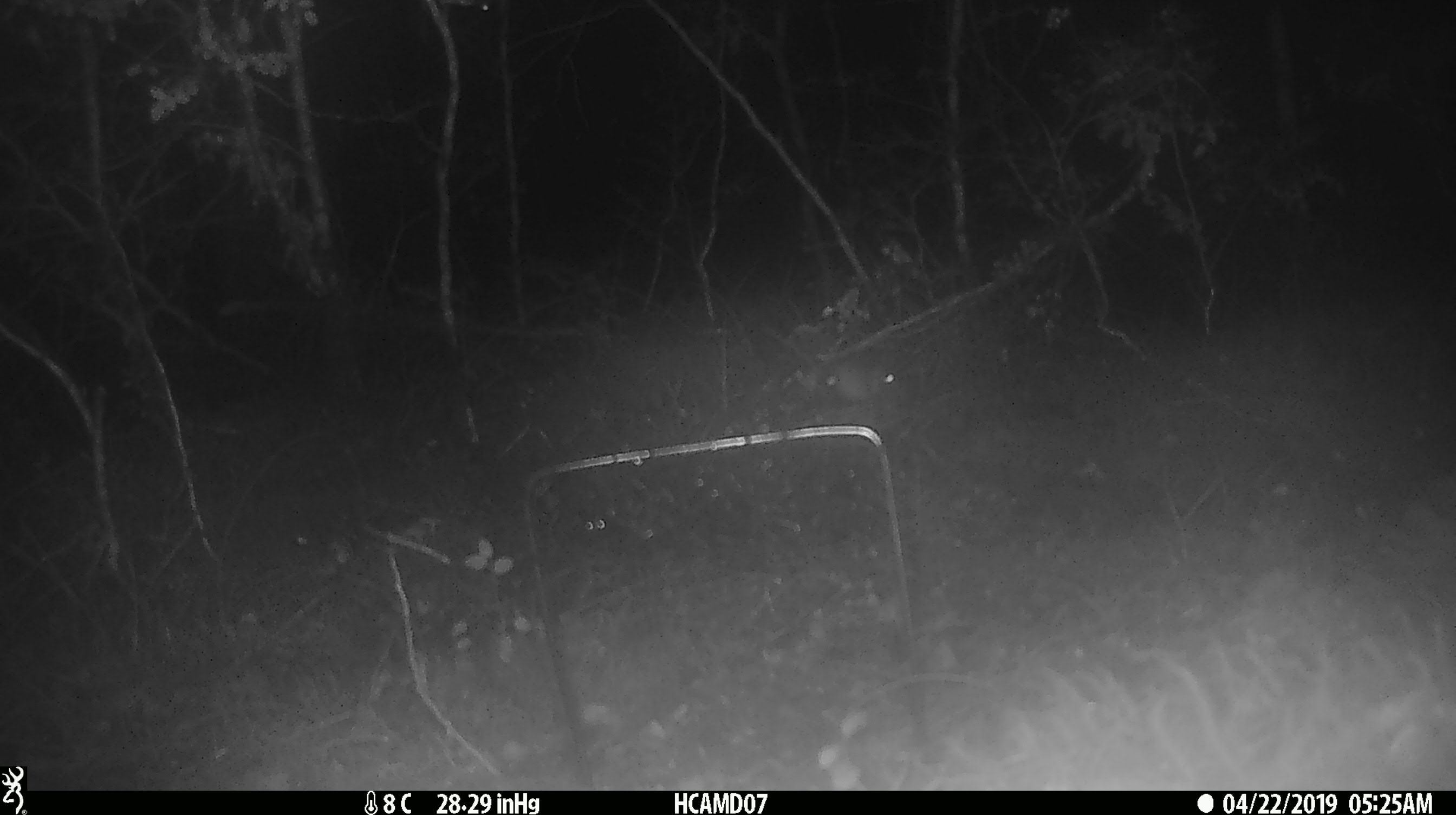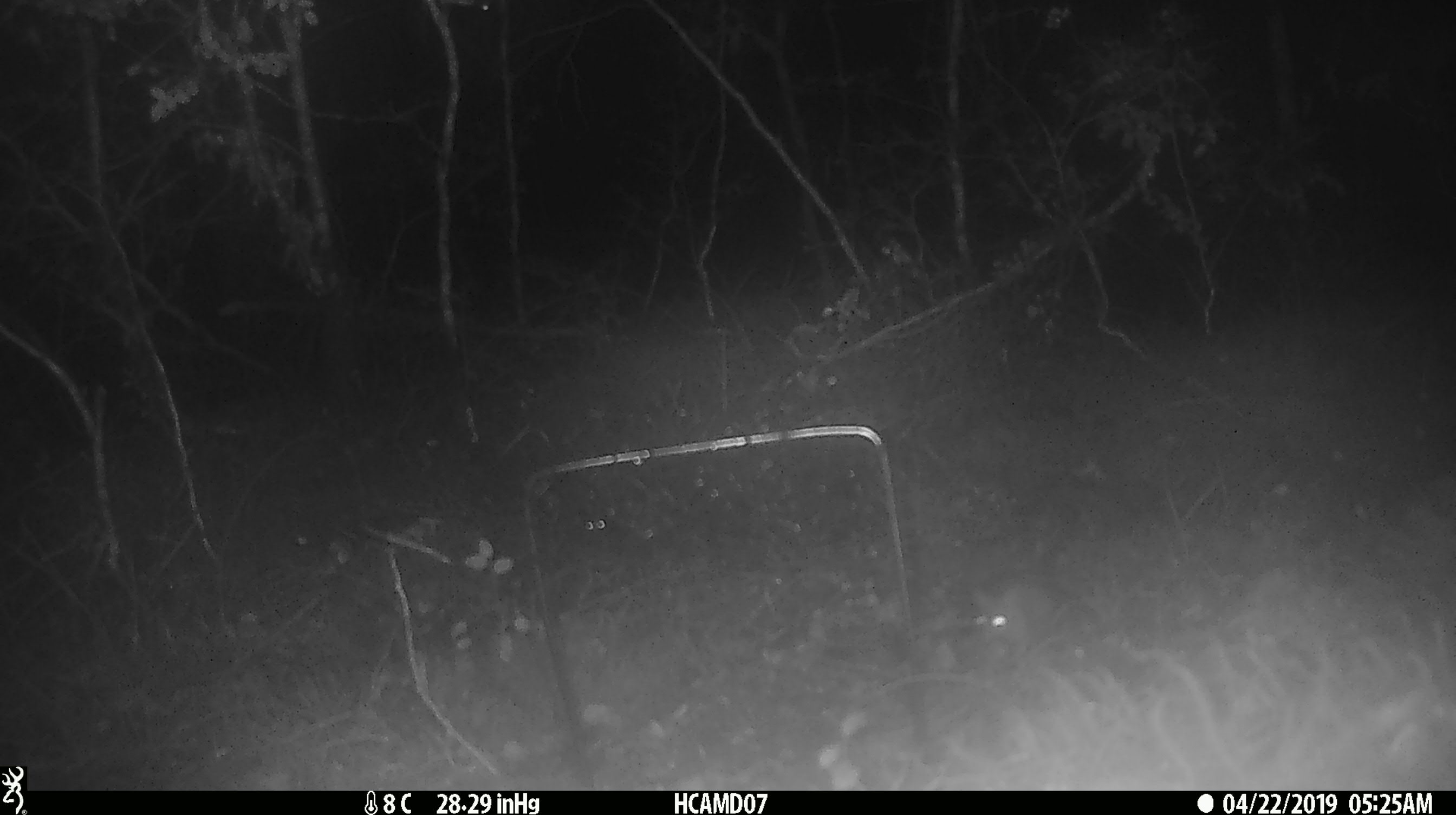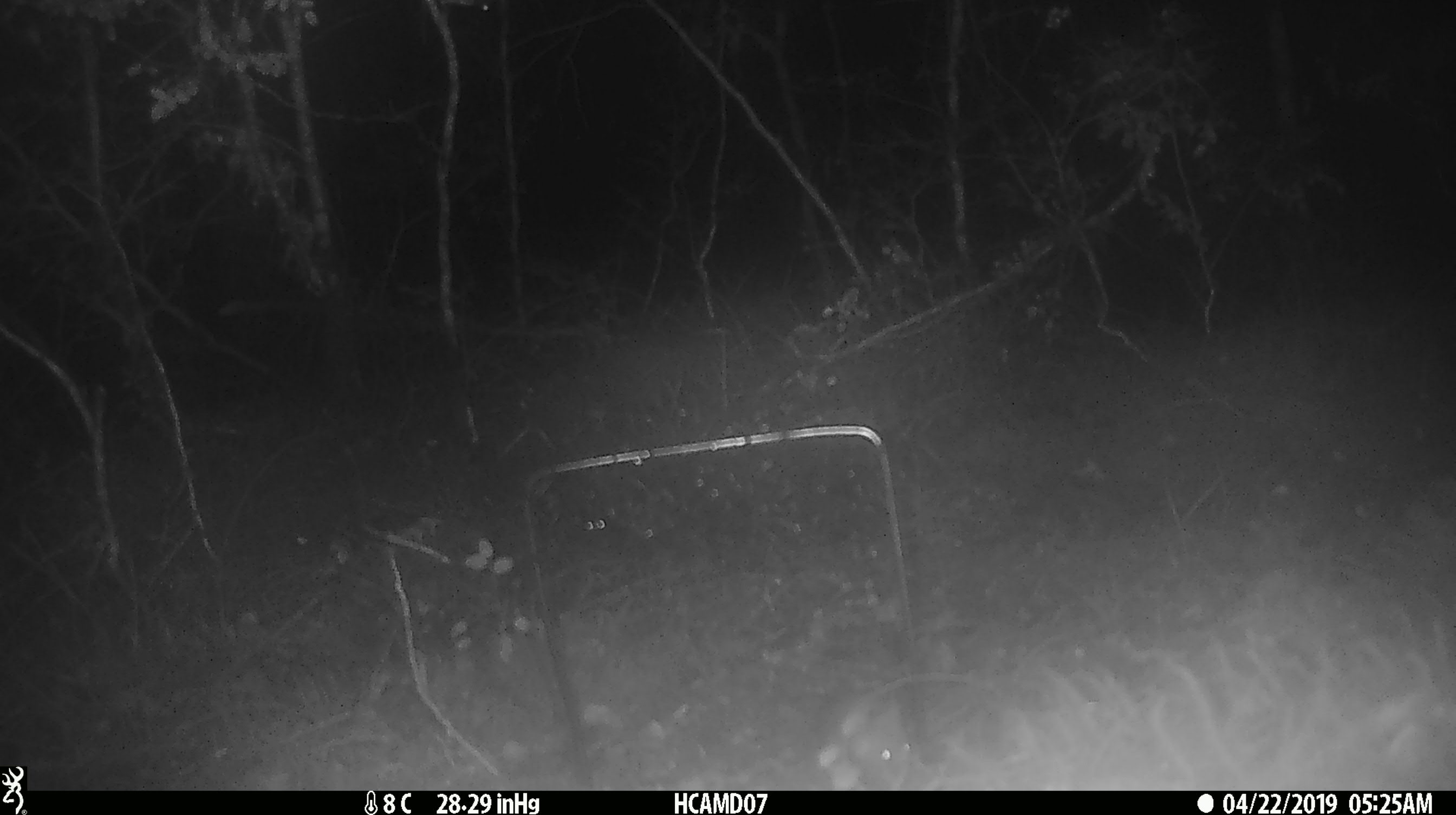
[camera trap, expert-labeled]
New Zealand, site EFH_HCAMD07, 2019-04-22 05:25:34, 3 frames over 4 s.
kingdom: Animalia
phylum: Chordata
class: Mammalia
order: Rodentia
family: Muridae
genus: Mus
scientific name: Mus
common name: mouse